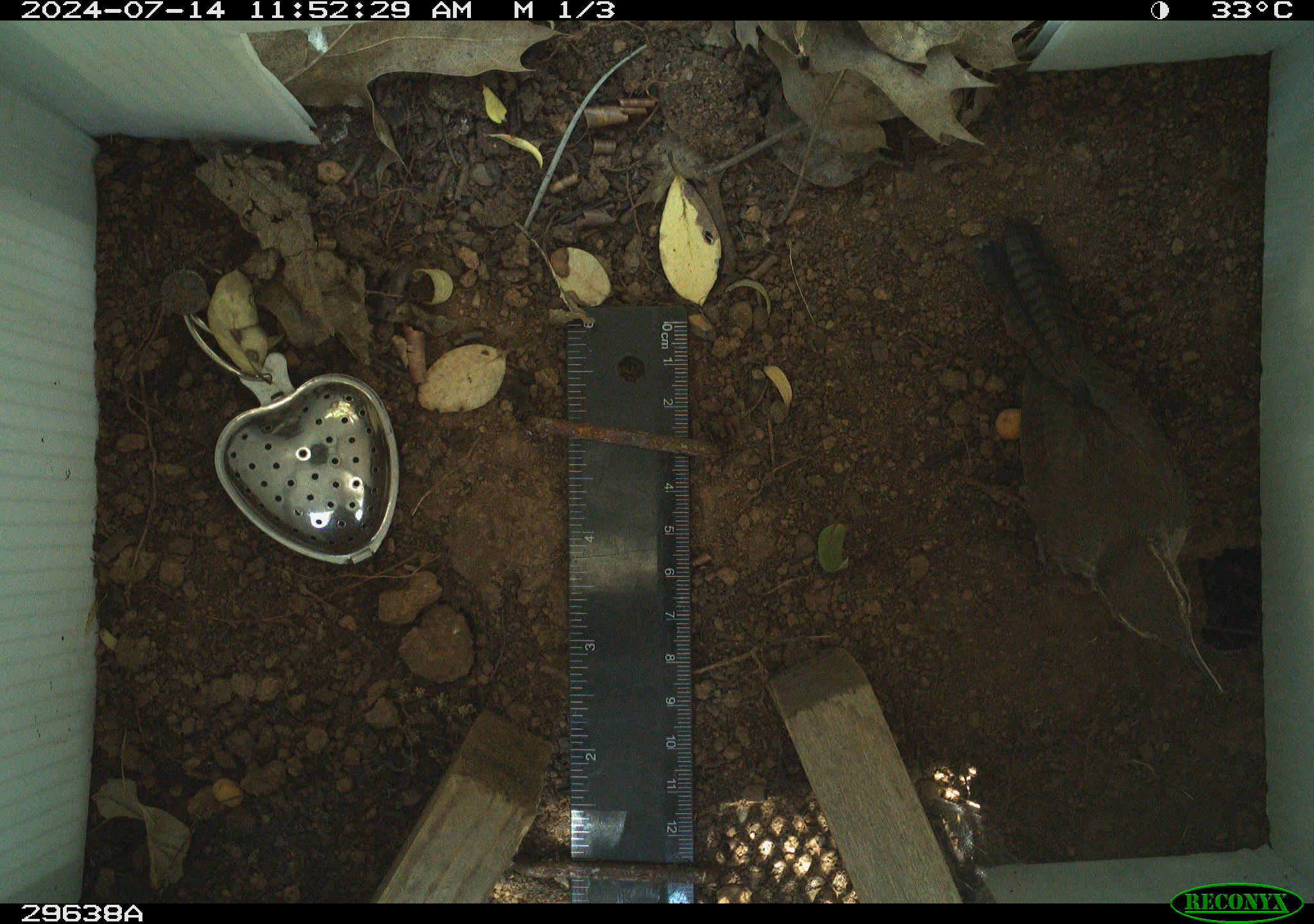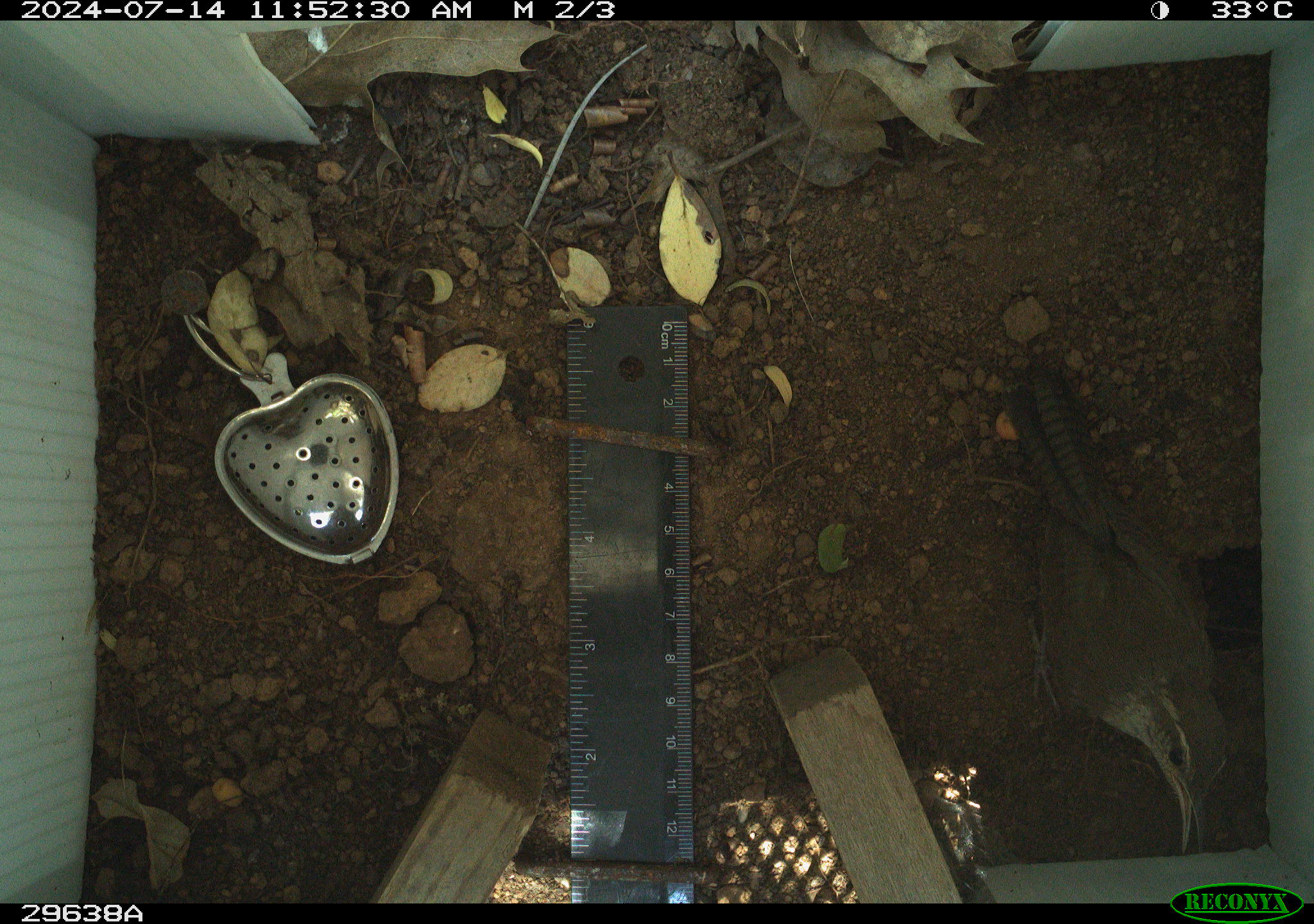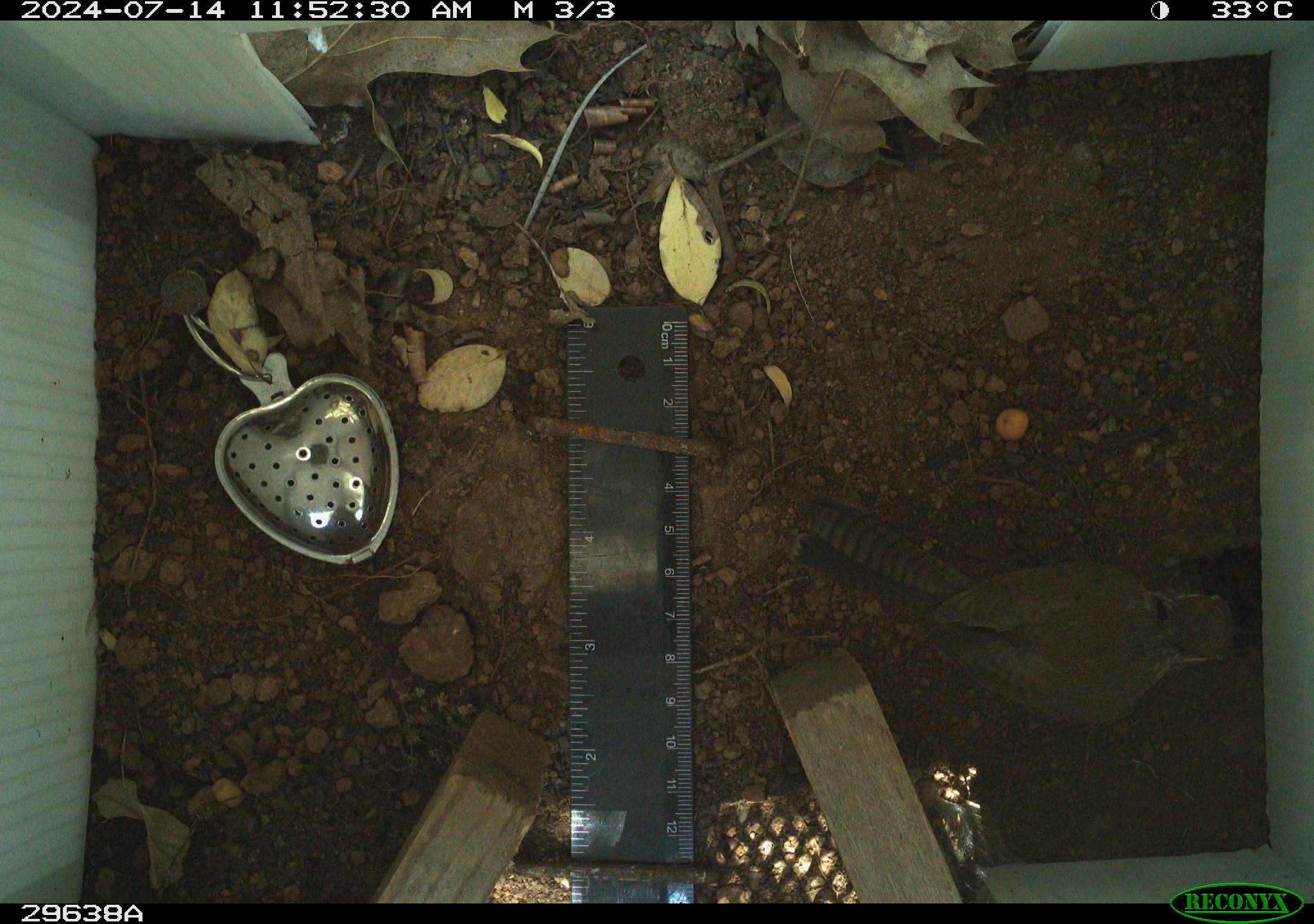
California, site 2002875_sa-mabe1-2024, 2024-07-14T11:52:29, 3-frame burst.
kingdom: Animalia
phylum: Chordata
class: Aves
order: Passeriformes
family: Troglodytidae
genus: Thryomanes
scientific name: Thryomanes bewickii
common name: bewick's wren